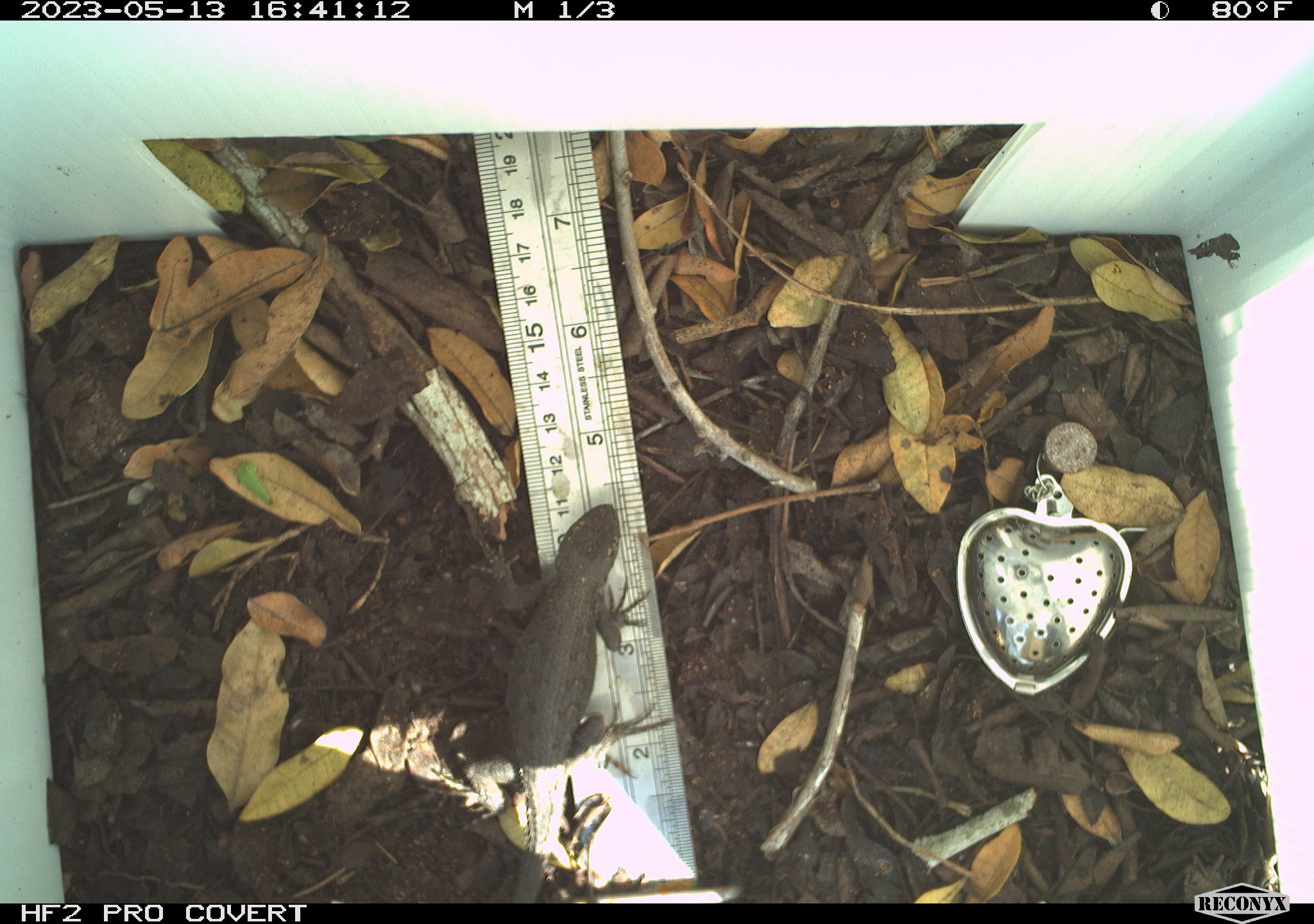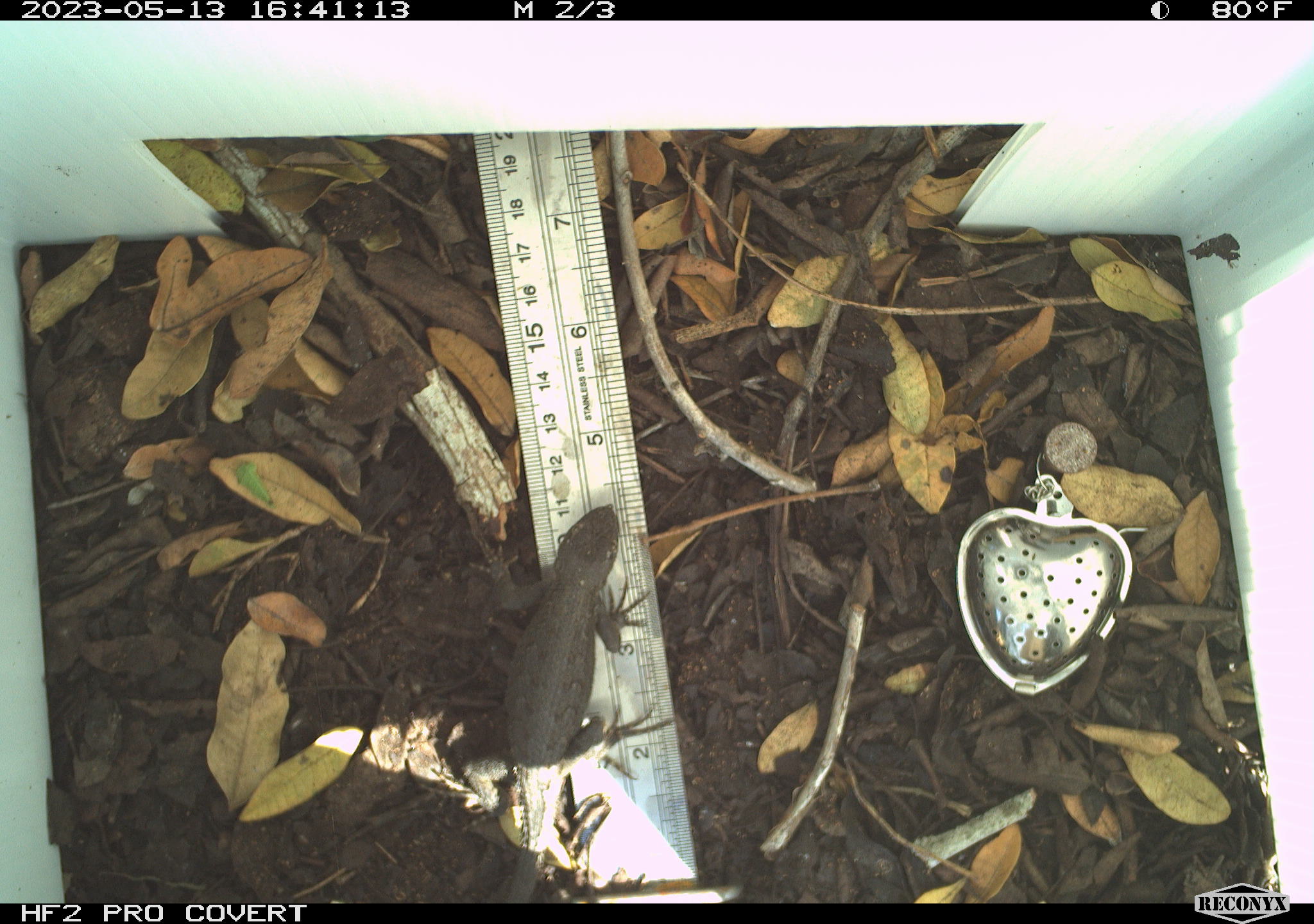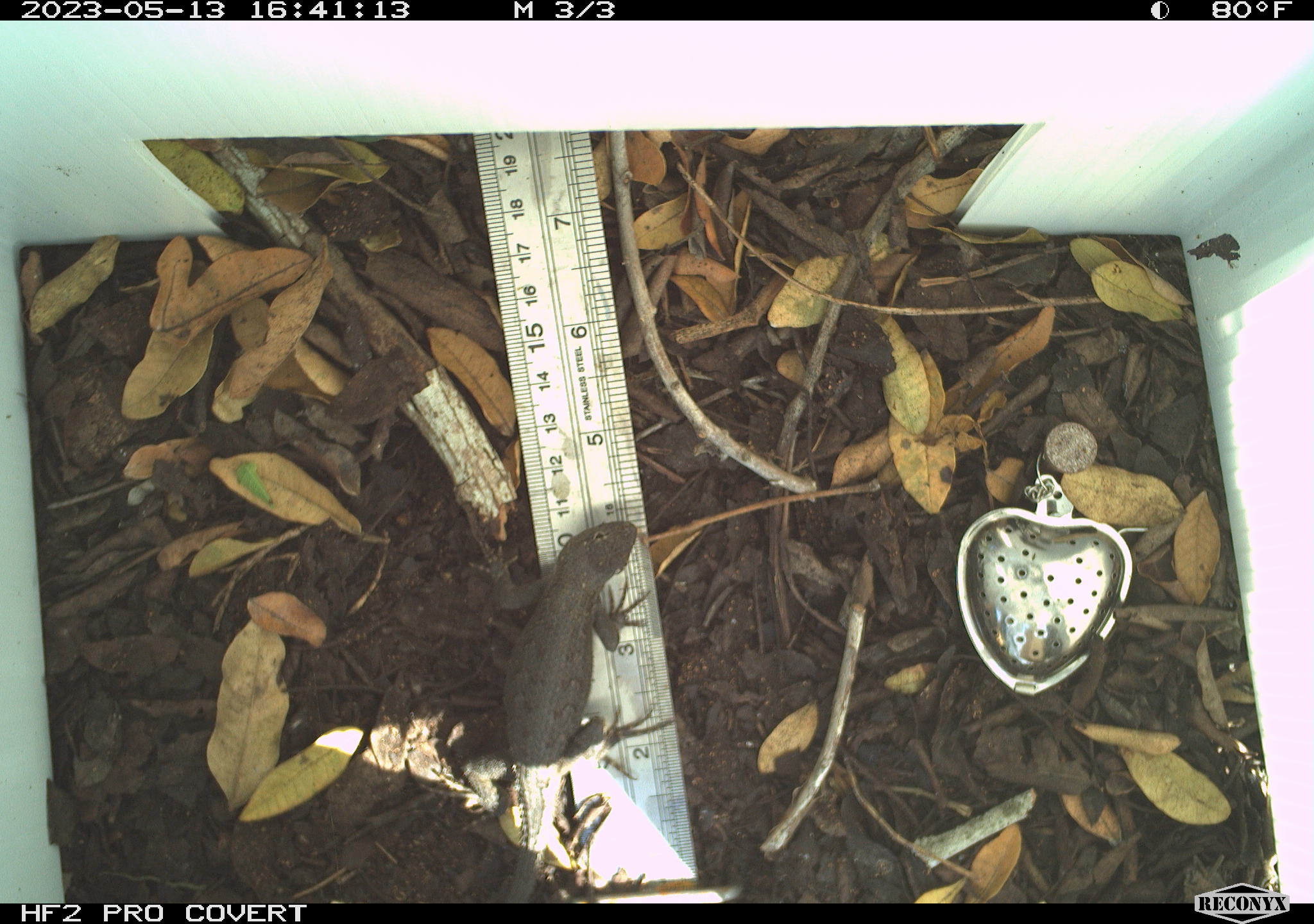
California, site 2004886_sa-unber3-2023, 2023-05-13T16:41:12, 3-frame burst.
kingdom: Animalia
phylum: Chordata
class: Reptilia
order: Squamata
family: Phrynosomatidae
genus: Sceloporus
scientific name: Sceloporus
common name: spiny lizards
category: sceloporus species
Sceloporus species (spiny lizards) (Sceloporus).